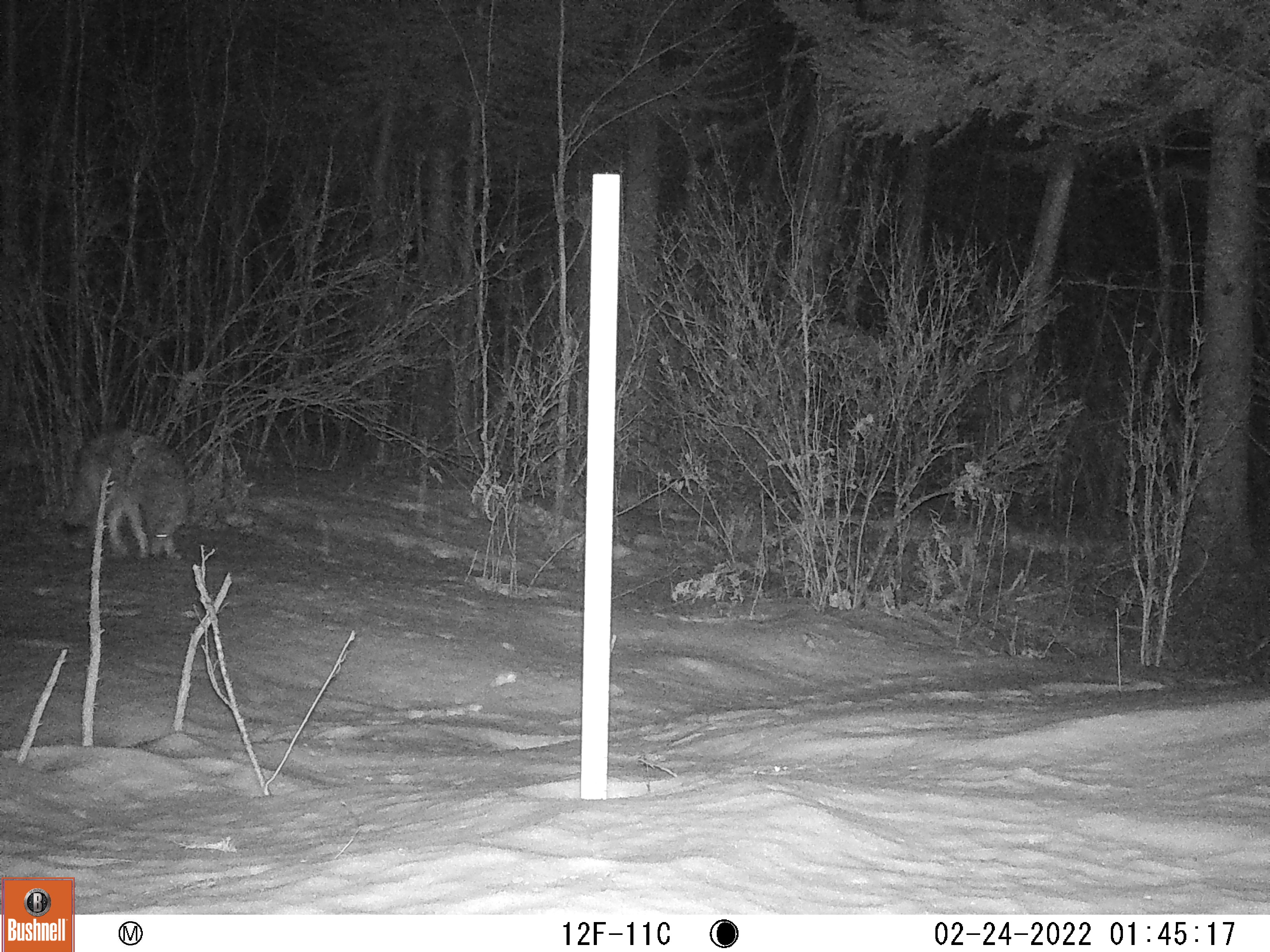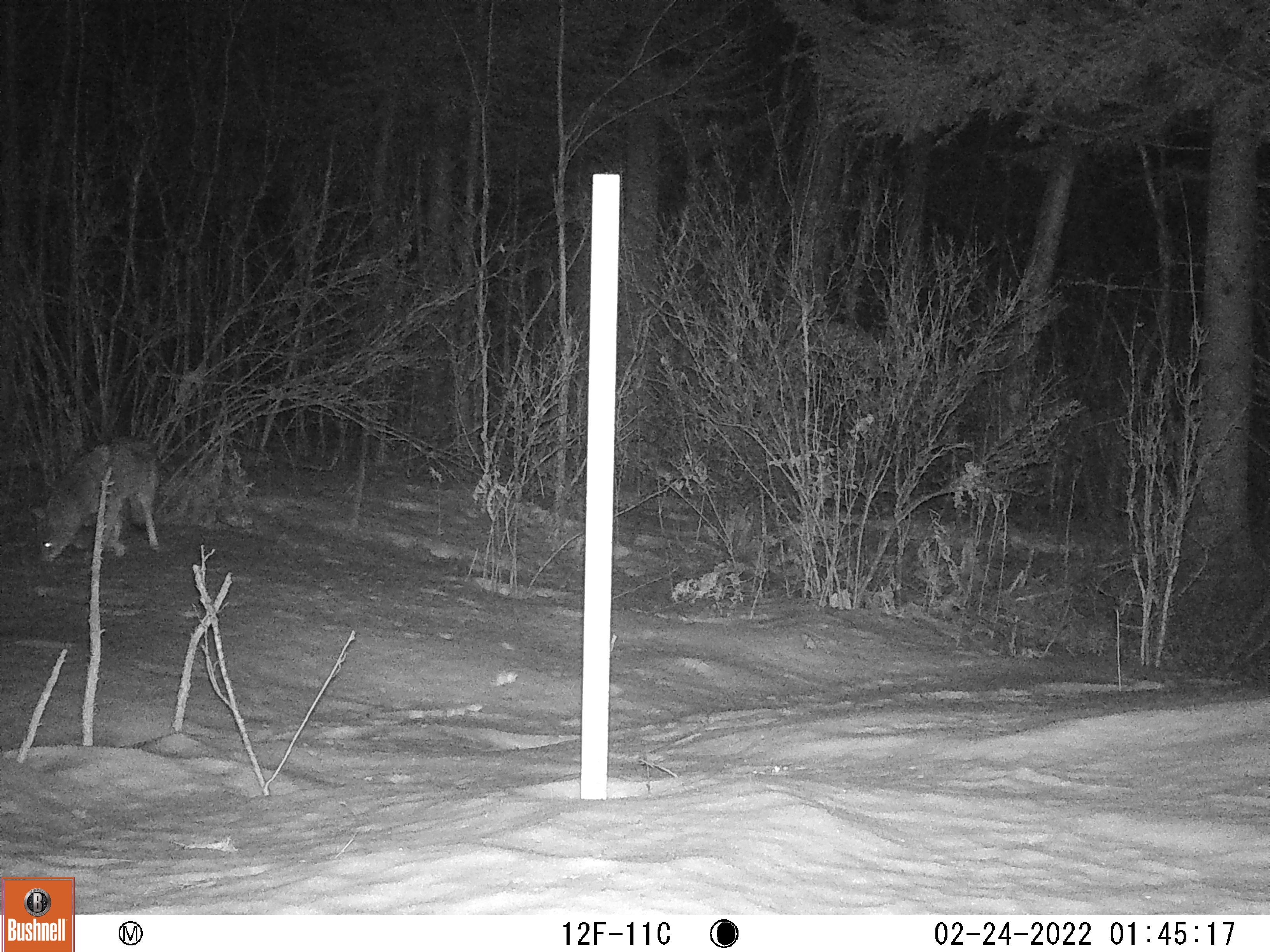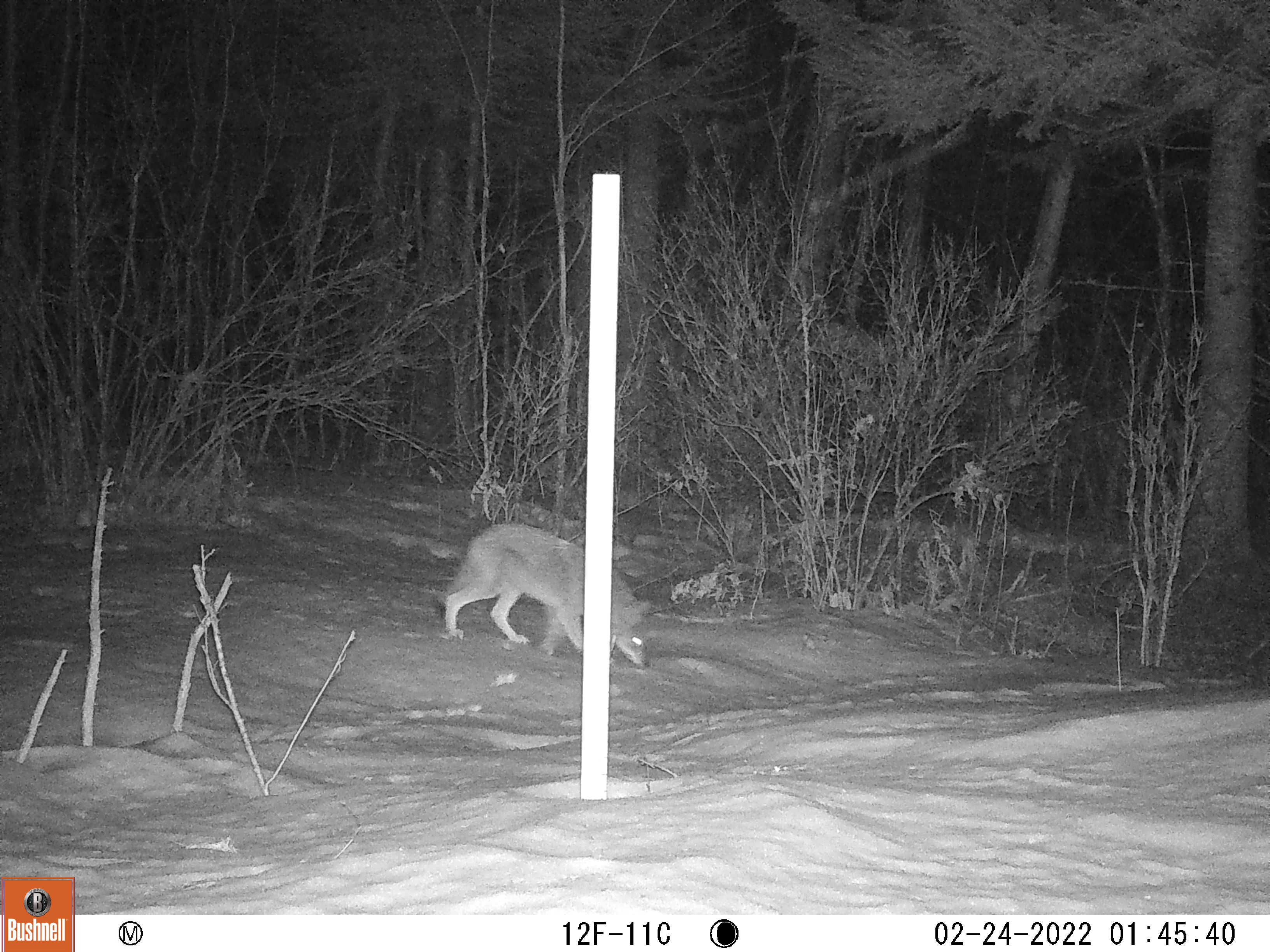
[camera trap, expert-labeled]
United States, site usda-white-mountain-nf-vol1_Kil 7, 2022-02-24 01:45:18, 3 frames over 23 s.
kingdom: Animalia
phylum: Chordata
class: Mammalia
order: Carnivora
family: Canidae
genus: Canis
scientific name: Canis latrans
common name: coyote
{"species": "coyote (Canis latrans)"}